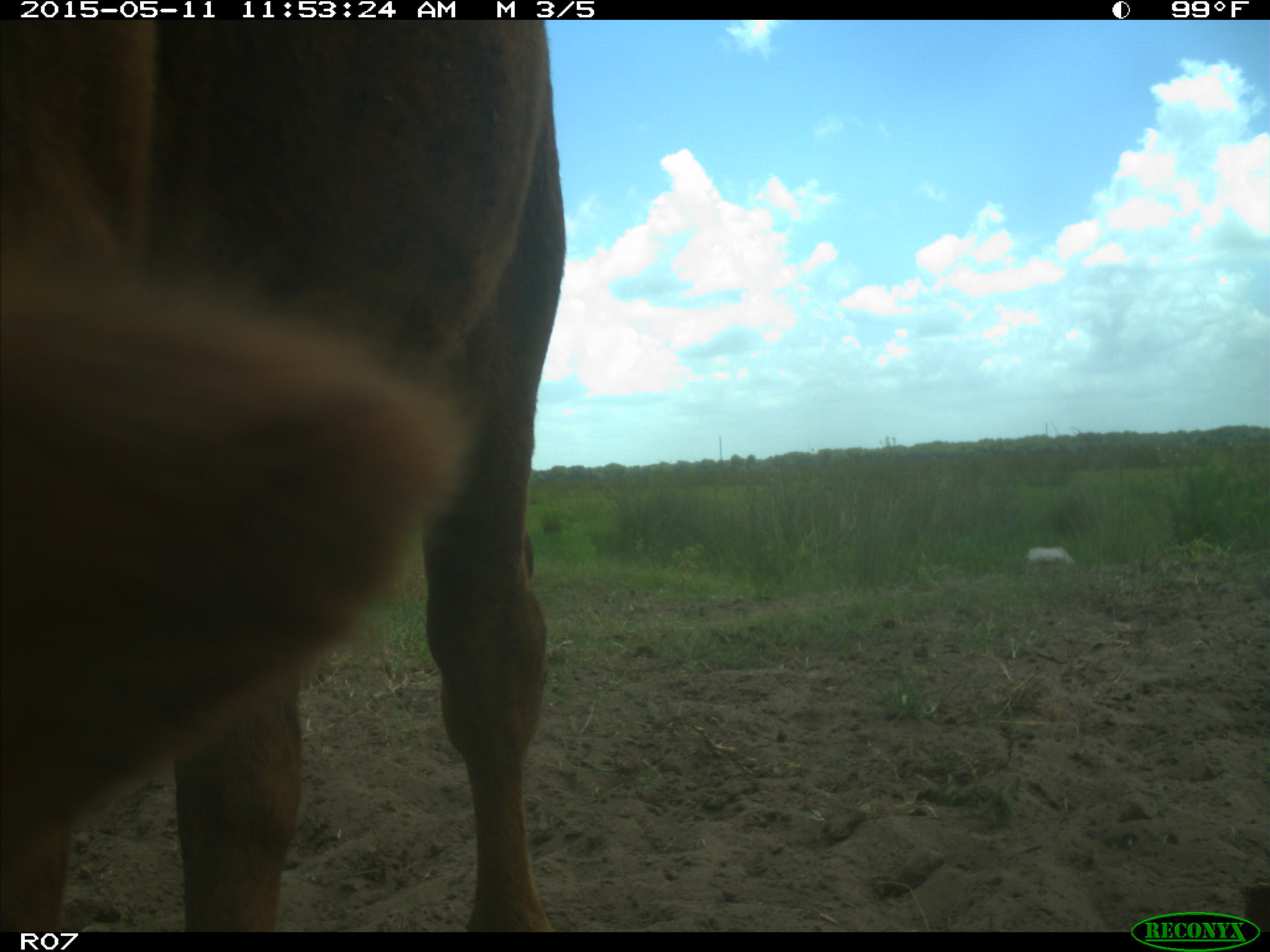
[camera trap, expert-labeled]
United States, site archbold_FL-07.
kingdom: Animalia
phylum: Chordata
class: Mammalia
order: Artiodactyla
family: Bovidae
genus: Bos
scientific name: Bos taurus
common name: domestic cow